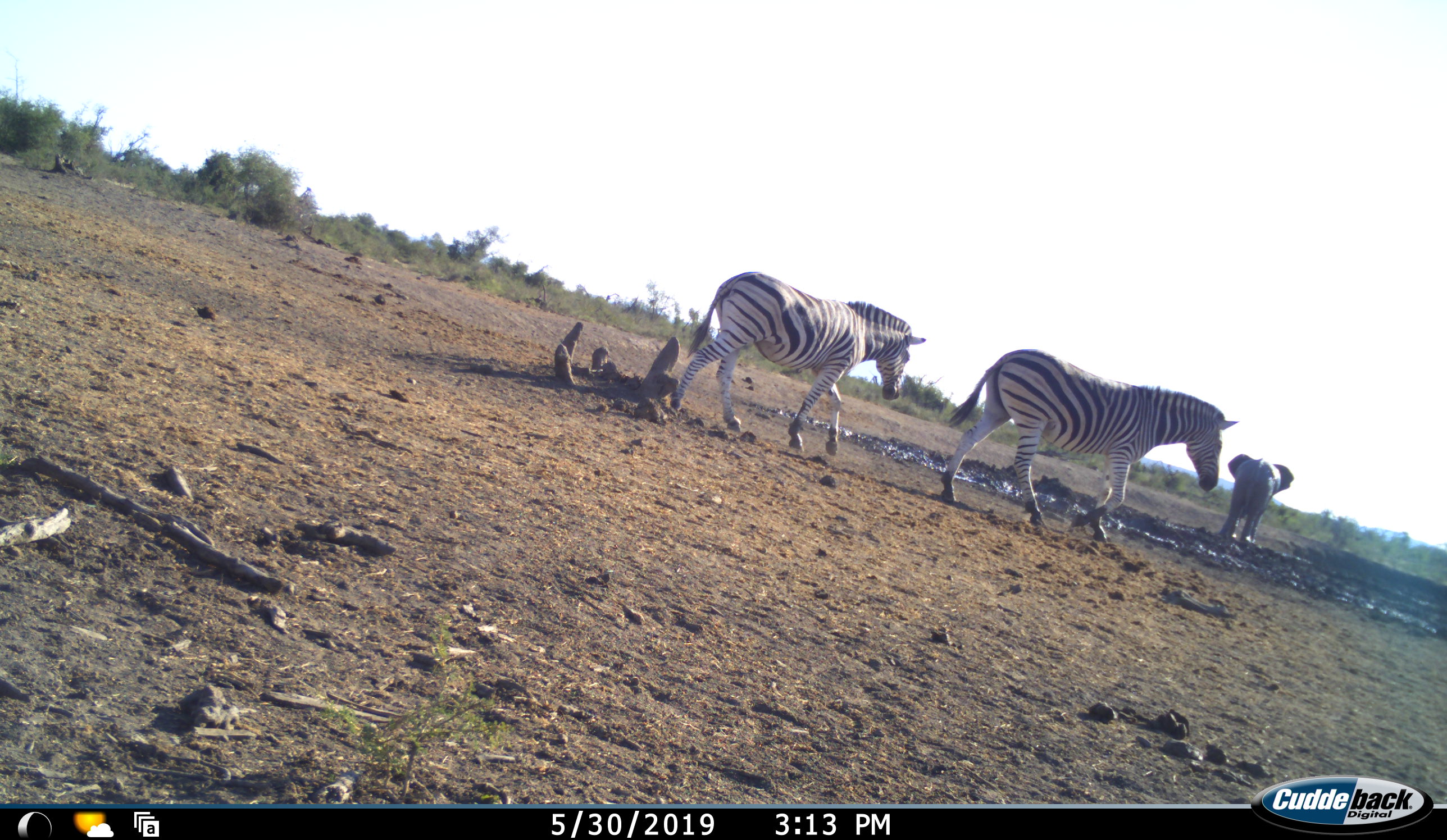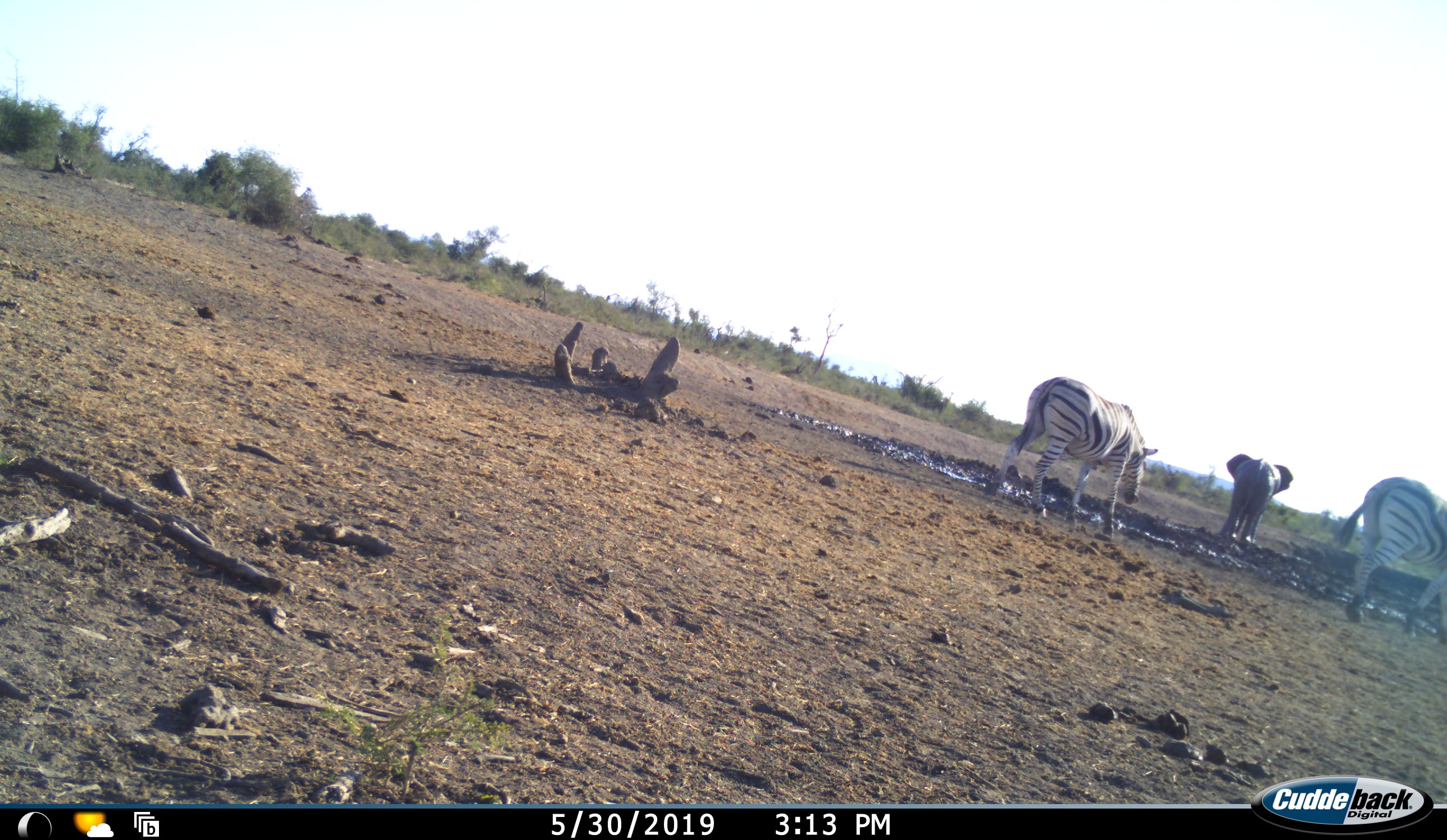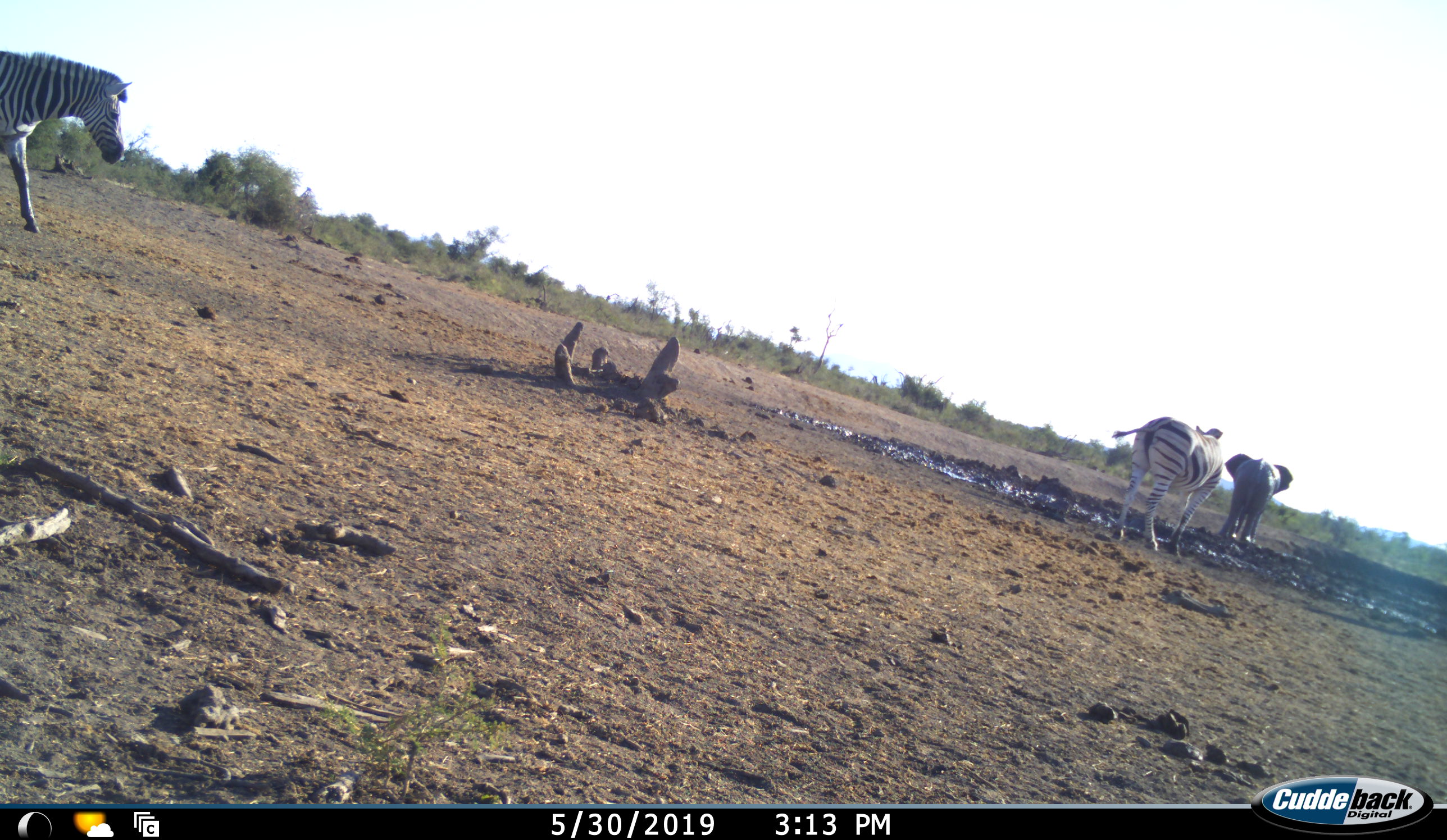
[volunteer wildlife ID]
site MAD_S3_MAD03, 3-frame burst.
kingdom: Animalia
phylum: Chordata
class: Mammalia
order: Proboscidea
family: Elephantidae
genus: Loxodonta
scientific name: Loxodonta africana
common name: african bush elephant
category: elephant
Elephant (african bush elephant) (Loxodonta africana), count 1. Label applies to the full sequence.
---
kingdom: Animalia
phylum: Chordata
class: Mammalia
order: Perissodactyla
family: Equidae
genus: Equus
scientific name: Equus quagga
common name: plains zebra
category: zebraplains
Zebraplains (plains zebra) (Equus quagga), count 3. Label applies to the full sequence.